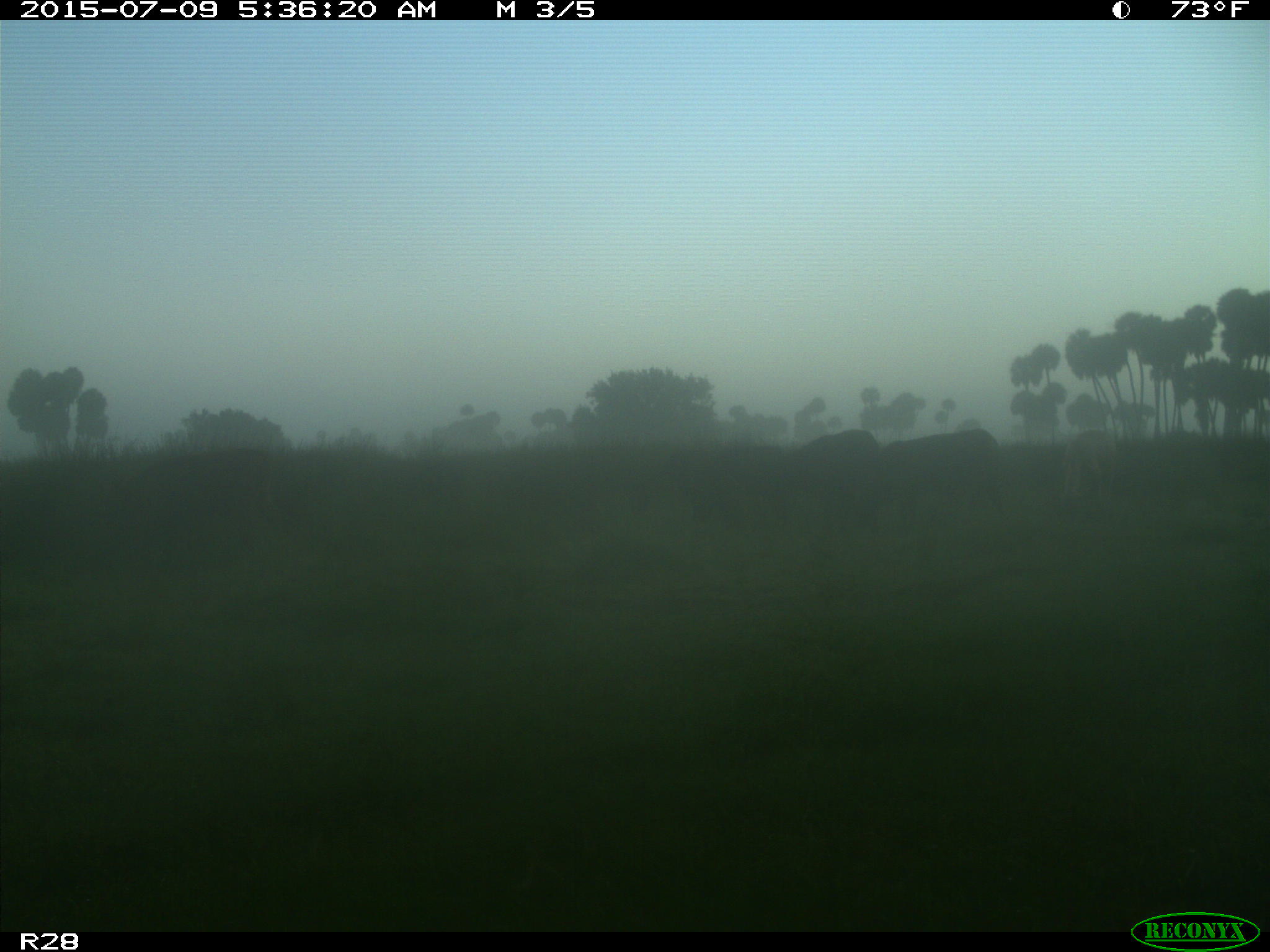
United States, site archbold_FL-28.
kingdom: Animalia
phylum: Chordata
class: Mammalia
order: Artiodactyla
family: Bovidae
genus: Bos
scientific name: Bos taurus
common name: domestic cow